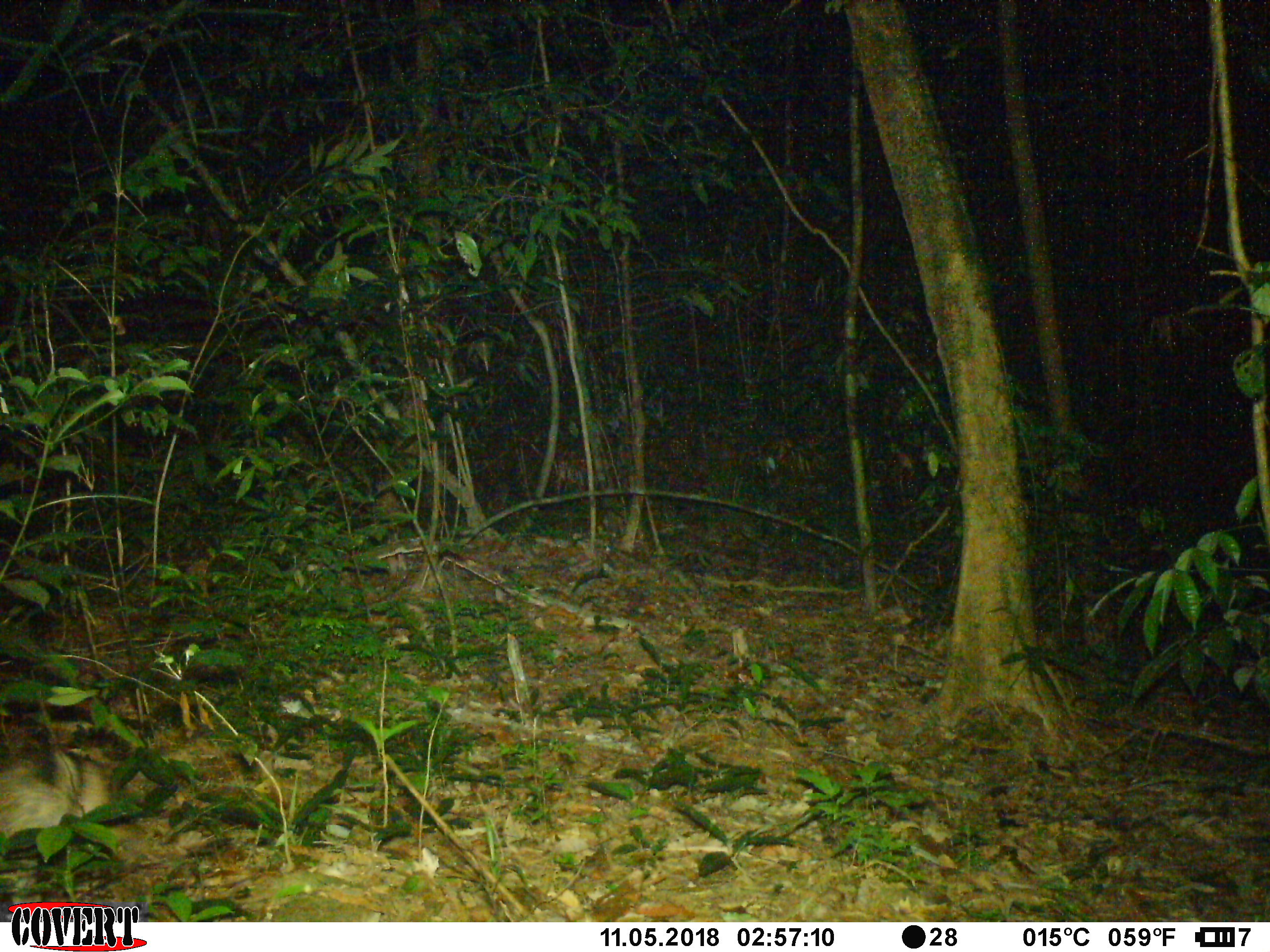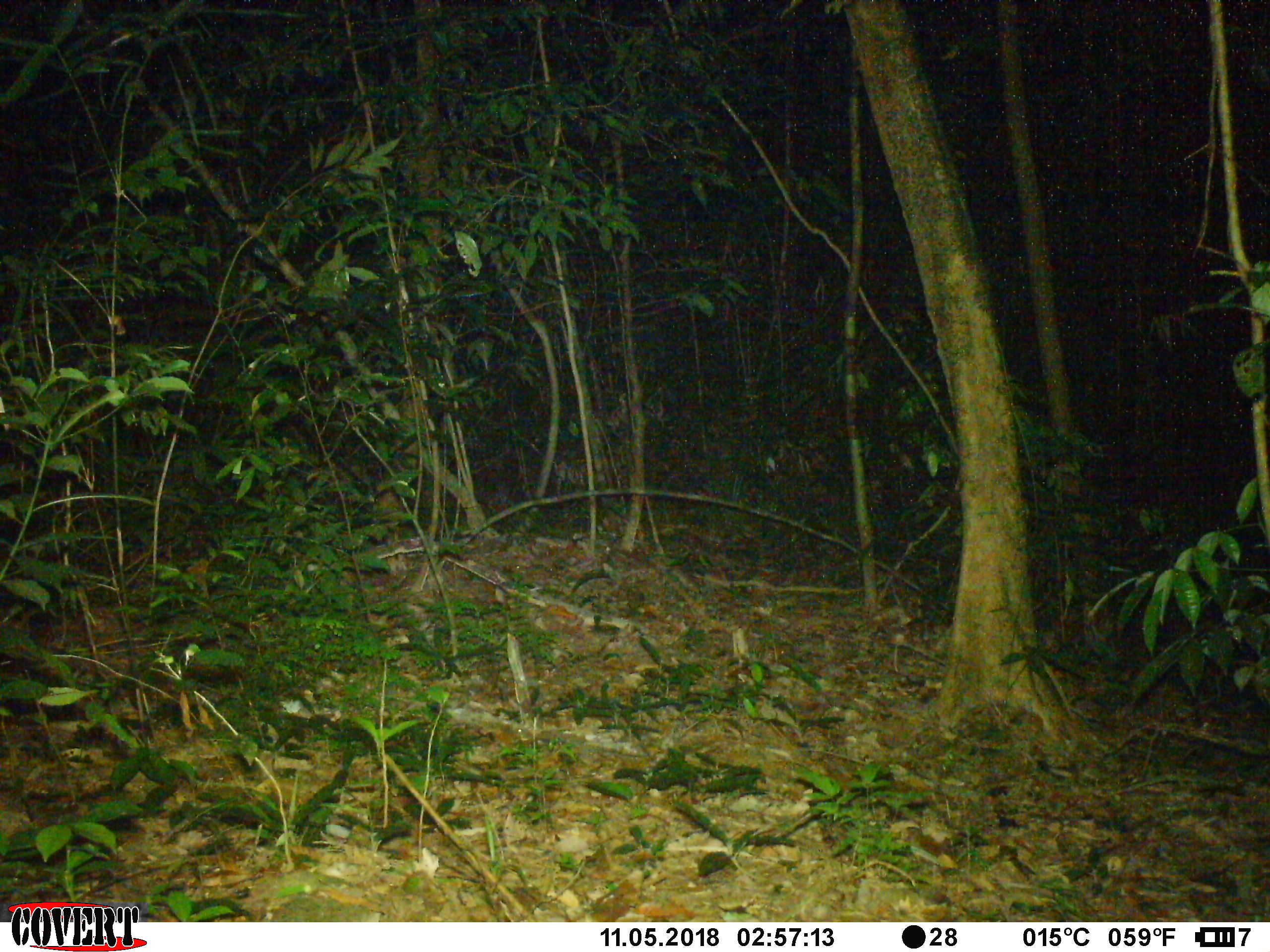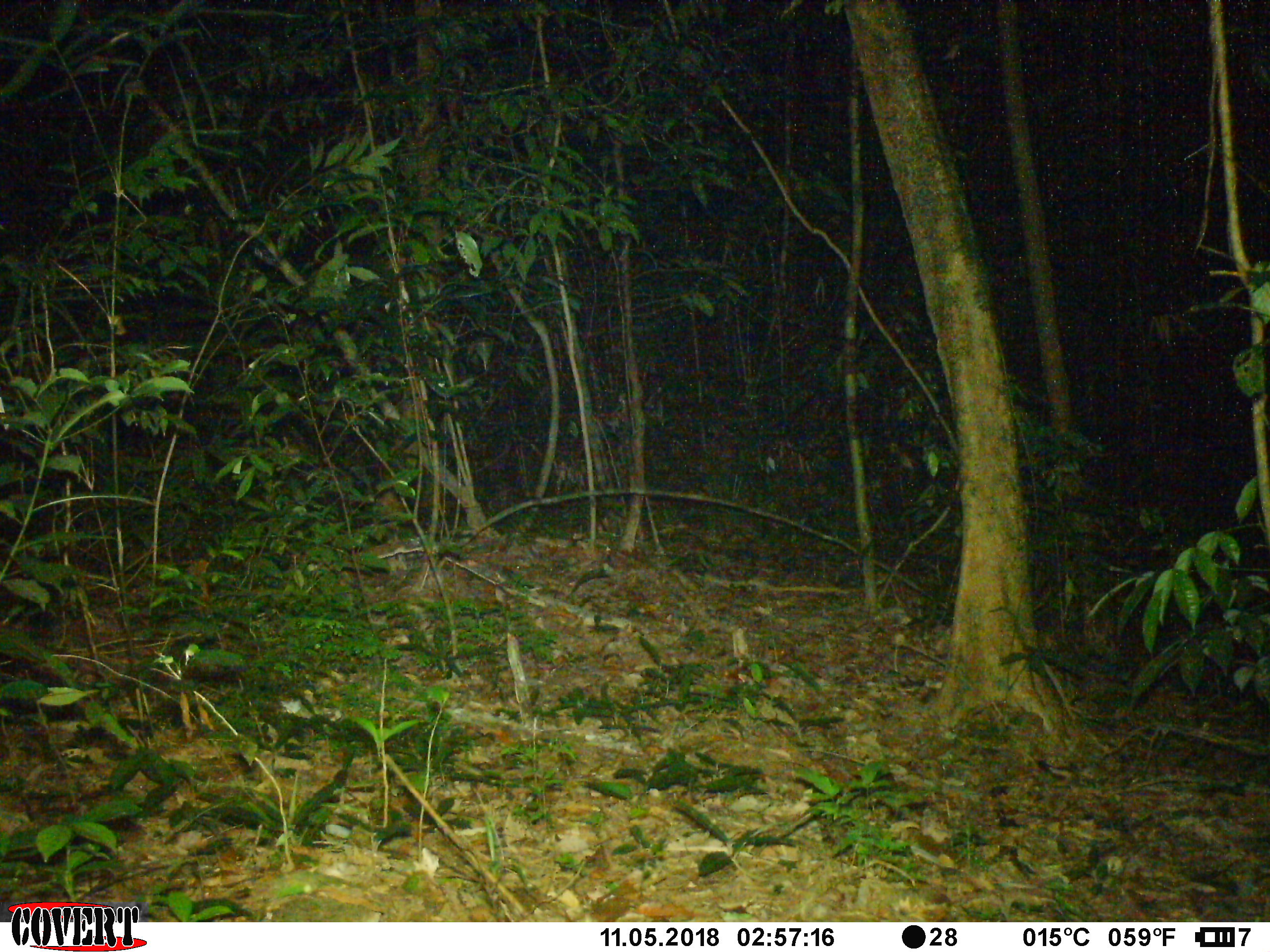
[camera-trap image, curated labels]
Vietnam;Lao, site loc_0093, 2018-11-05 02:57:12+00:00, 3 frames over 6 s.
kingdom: Animalia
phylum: Chordata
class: Mammalia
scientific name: Mammalia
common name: mammal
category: unidentified small mammal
Unidentified small mammal (mammal) (Mammalia). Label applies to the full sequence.